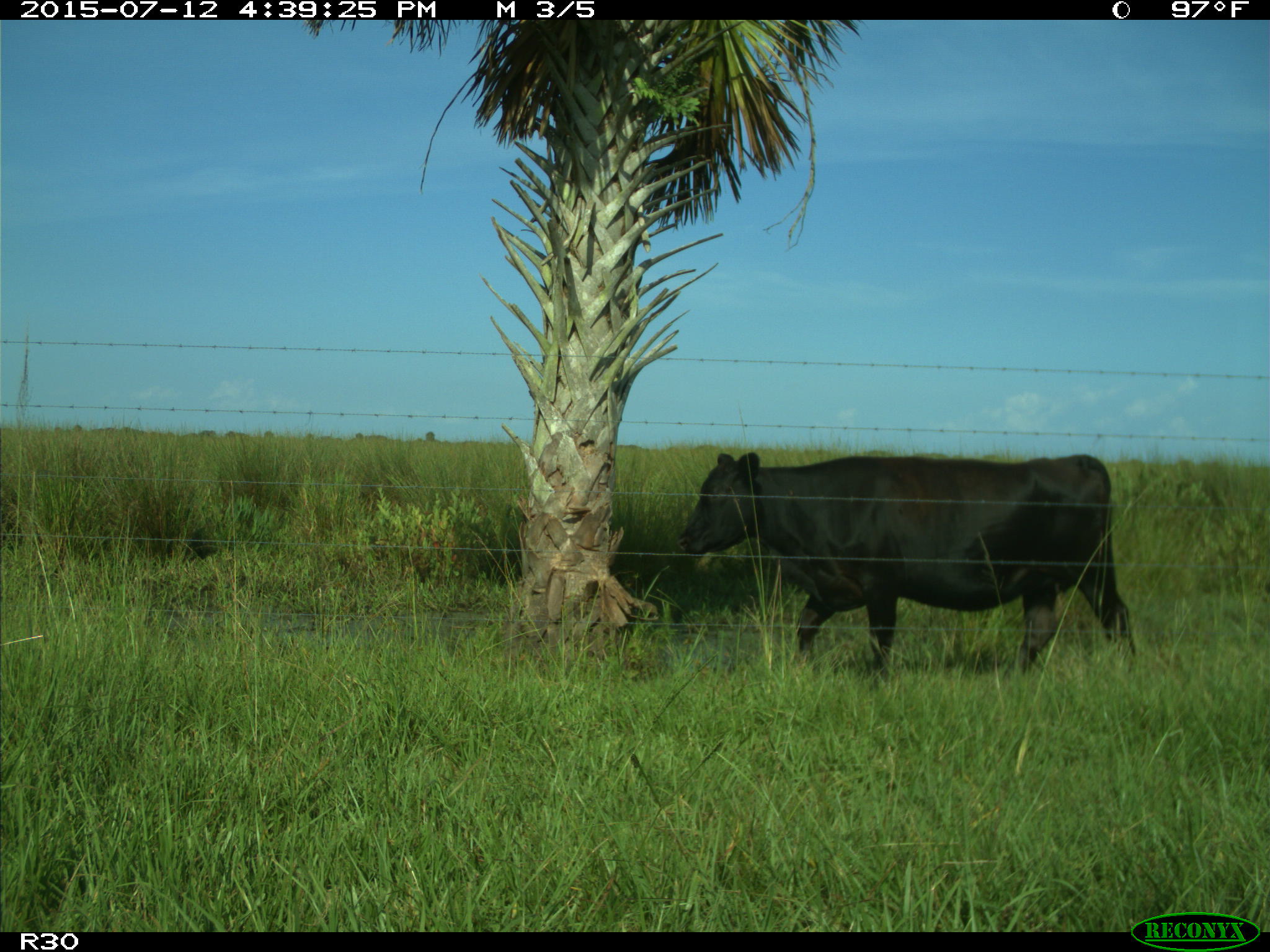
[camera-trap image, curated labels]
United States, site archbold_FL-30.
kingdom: Animalia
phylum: Chordata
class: Mammalia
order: Artiodactyla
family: Bovidae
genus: Bos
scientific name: Bos taurus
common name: domestic cow